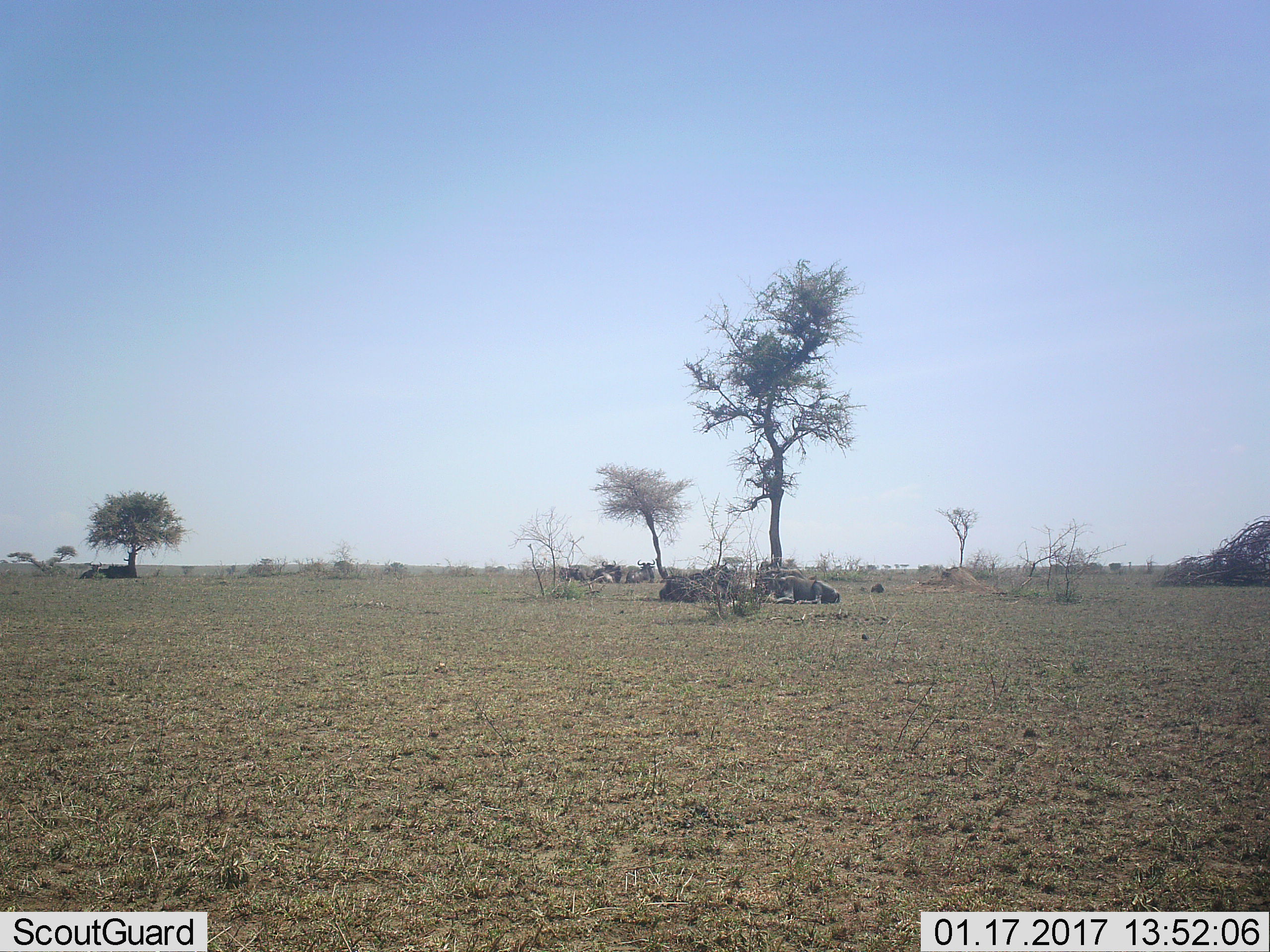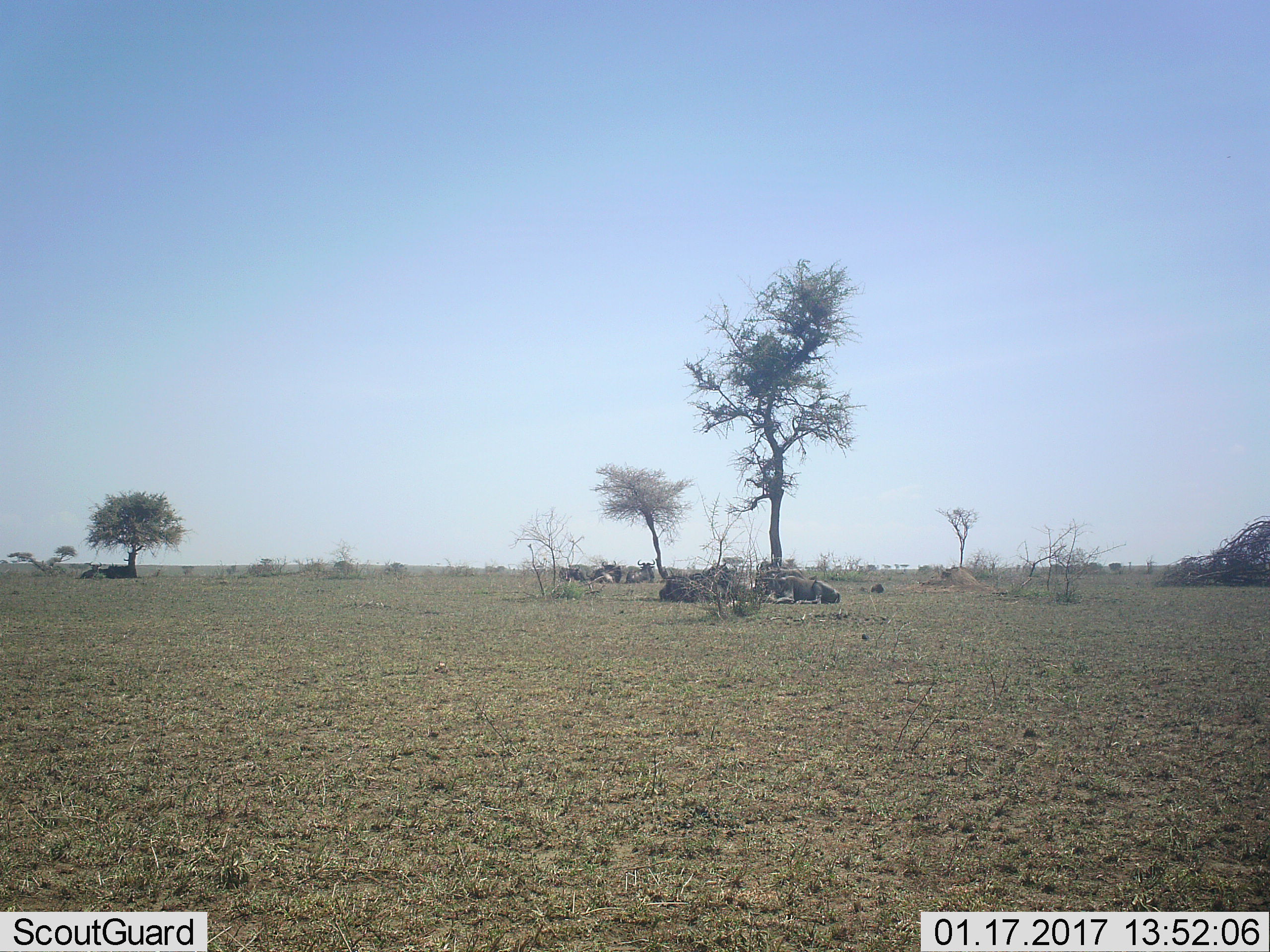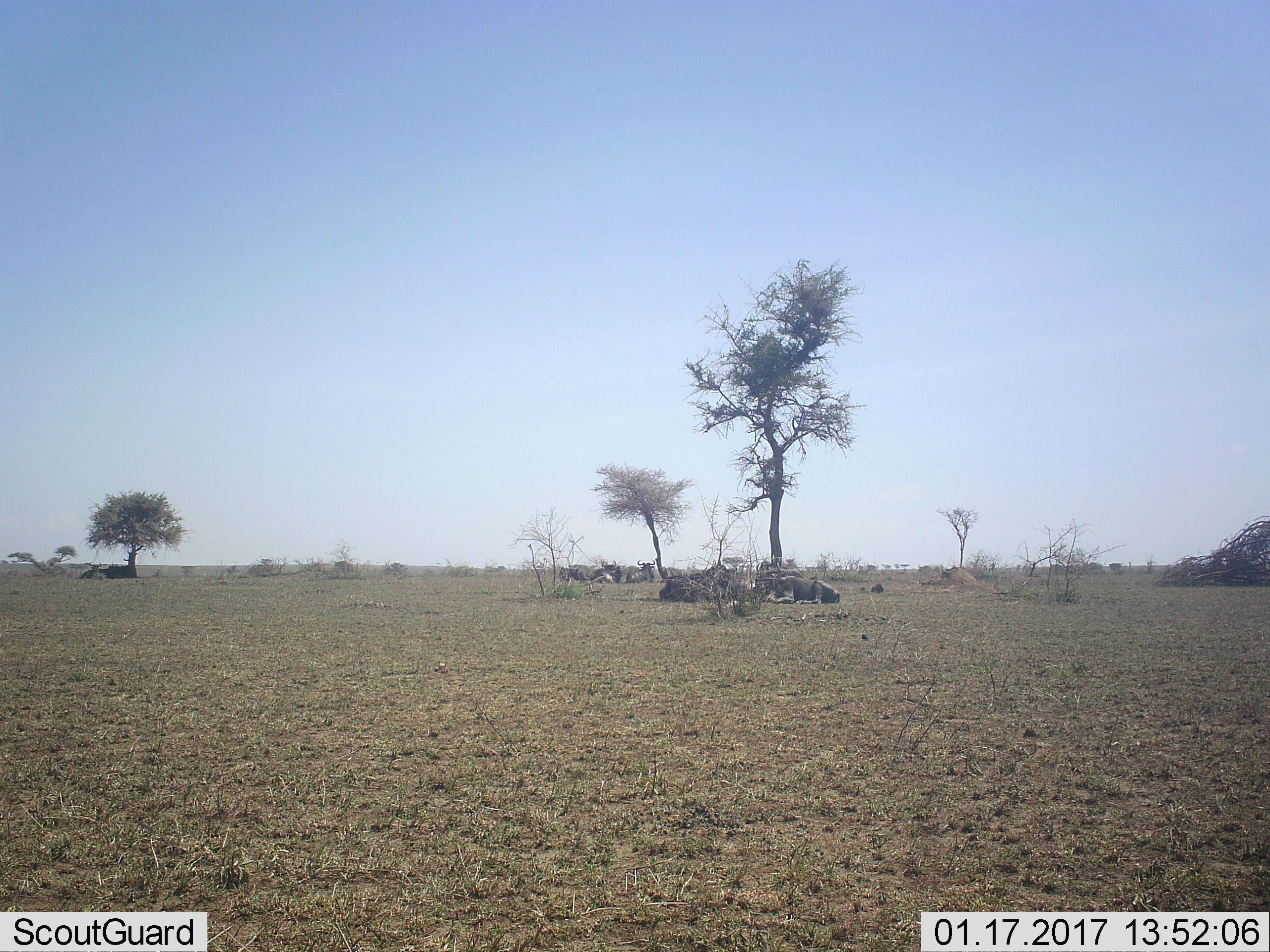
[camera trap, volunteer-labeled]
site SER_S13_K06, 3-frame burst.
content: unidentified animal